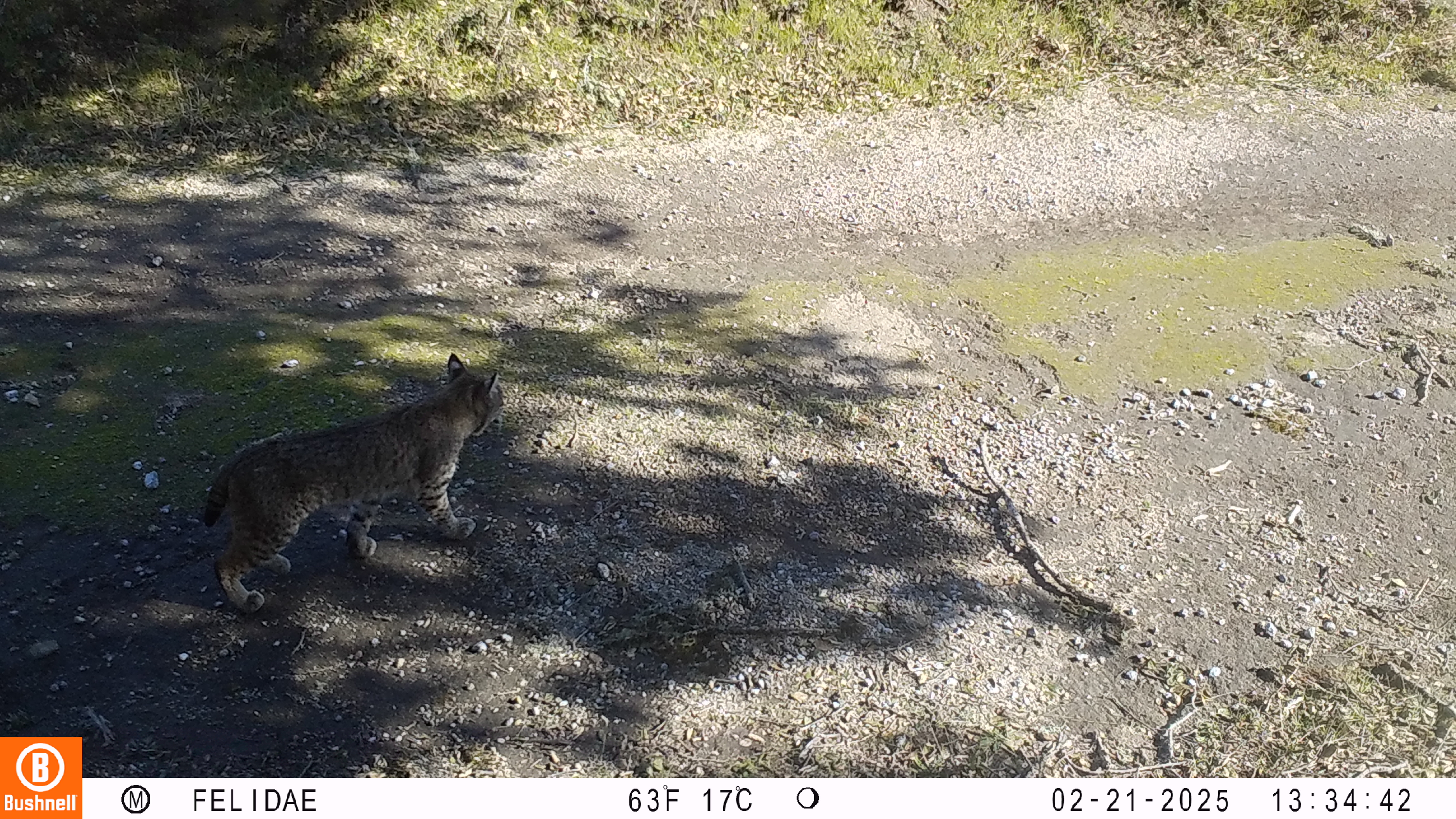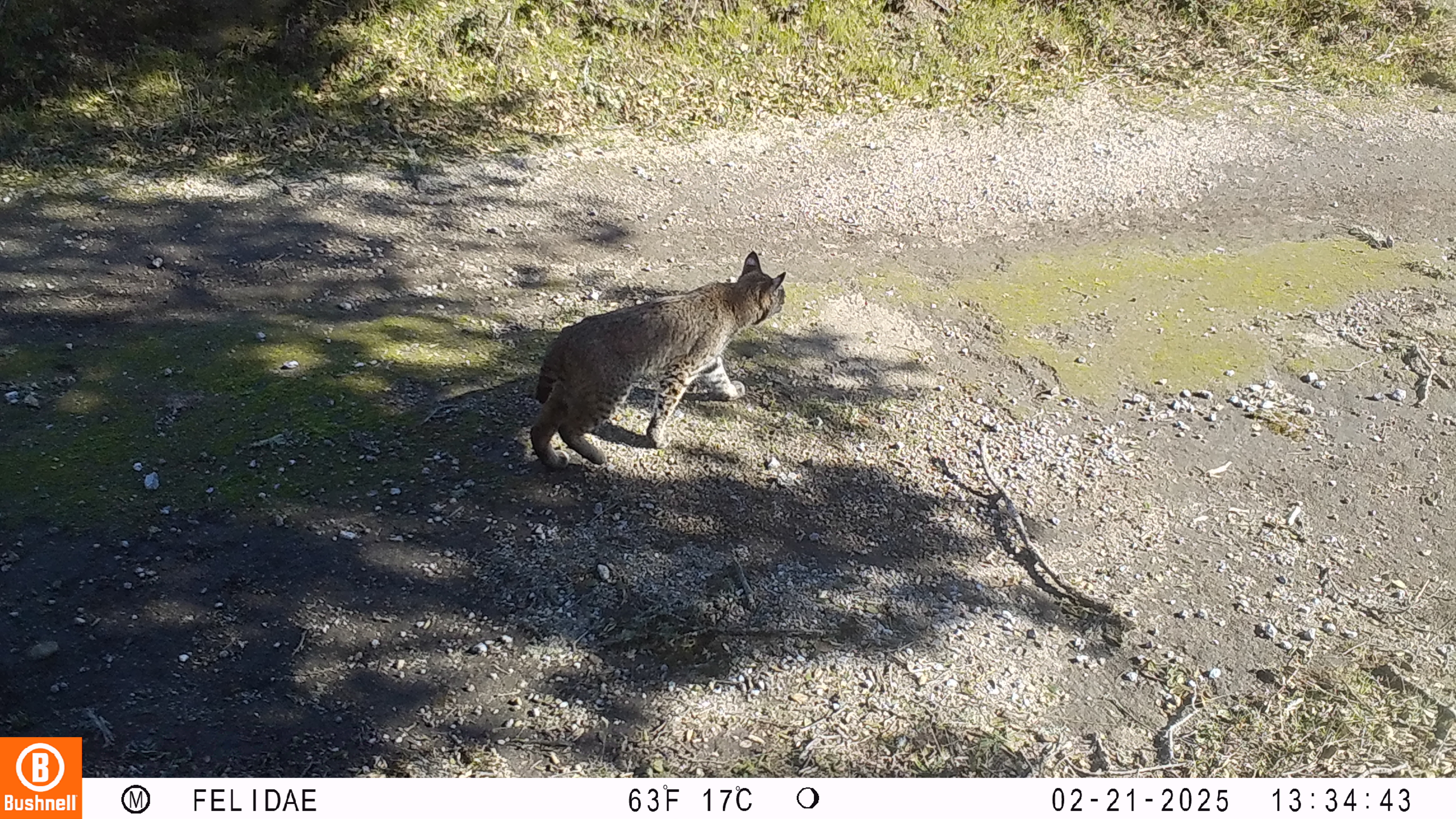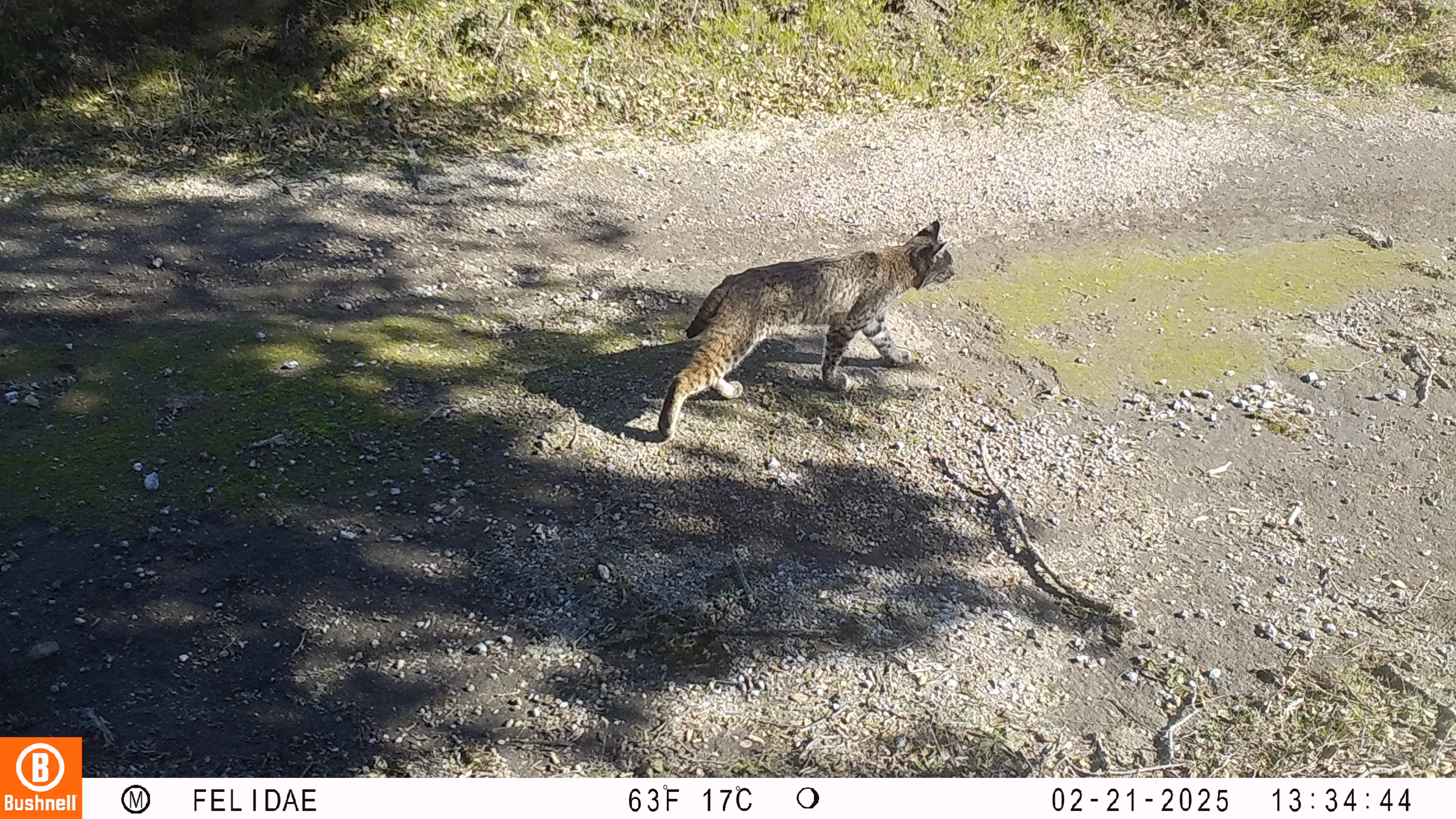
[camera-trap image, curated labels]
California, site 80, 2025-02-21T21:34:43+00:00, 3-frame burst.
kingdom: Animalia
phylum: Chordata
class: Mammalia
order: Carnivora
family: Felidae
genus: Lynx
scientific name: Lynx rufus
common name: bobcat